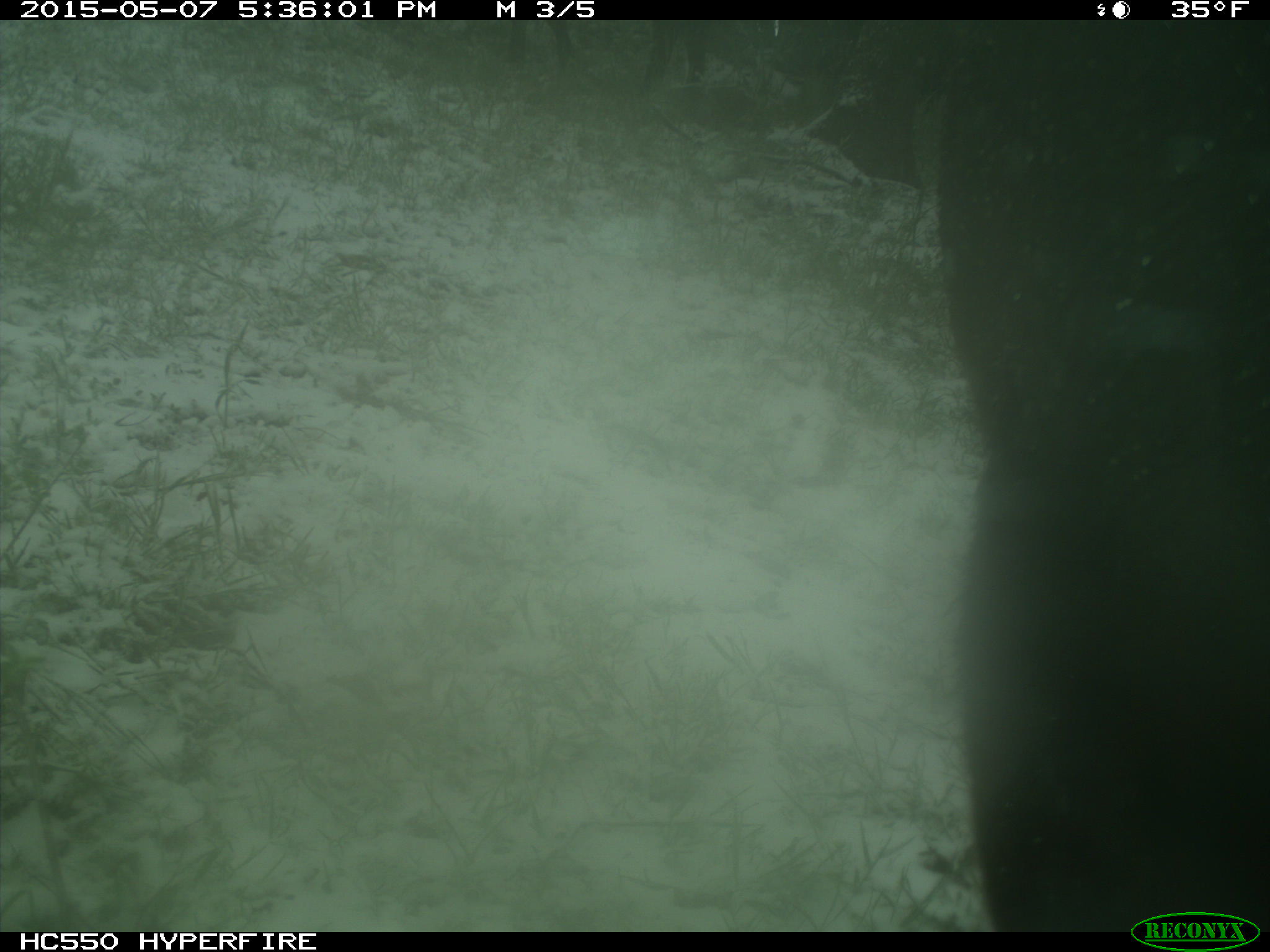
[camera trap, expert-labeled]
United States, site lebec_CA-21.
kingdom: Animalia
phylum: Chordata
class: Mammalia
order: Artiodactyla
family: Bovidae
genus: Bos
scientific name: Bos taurus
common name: domestic cow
Bos taurus (domestic cow).